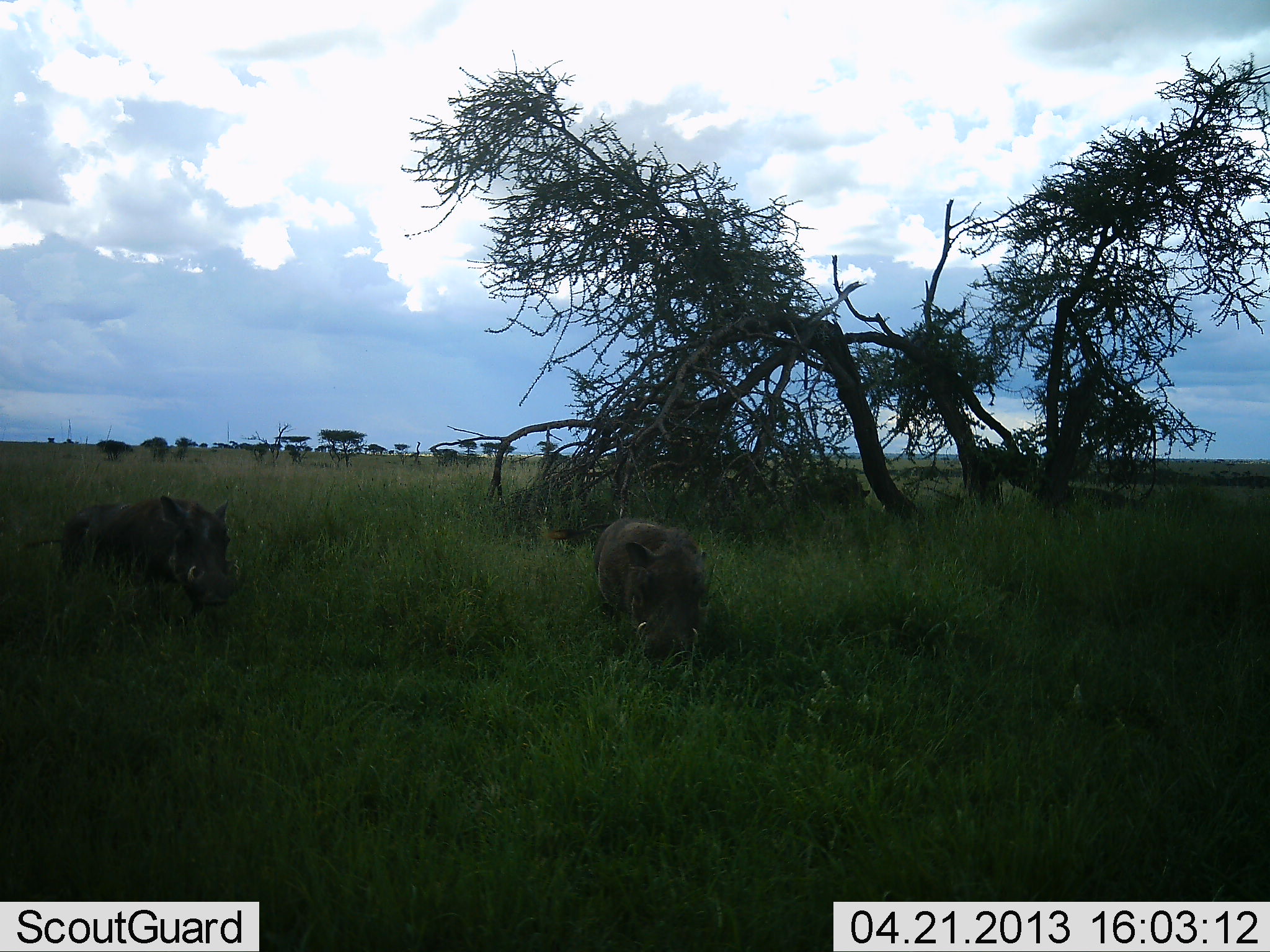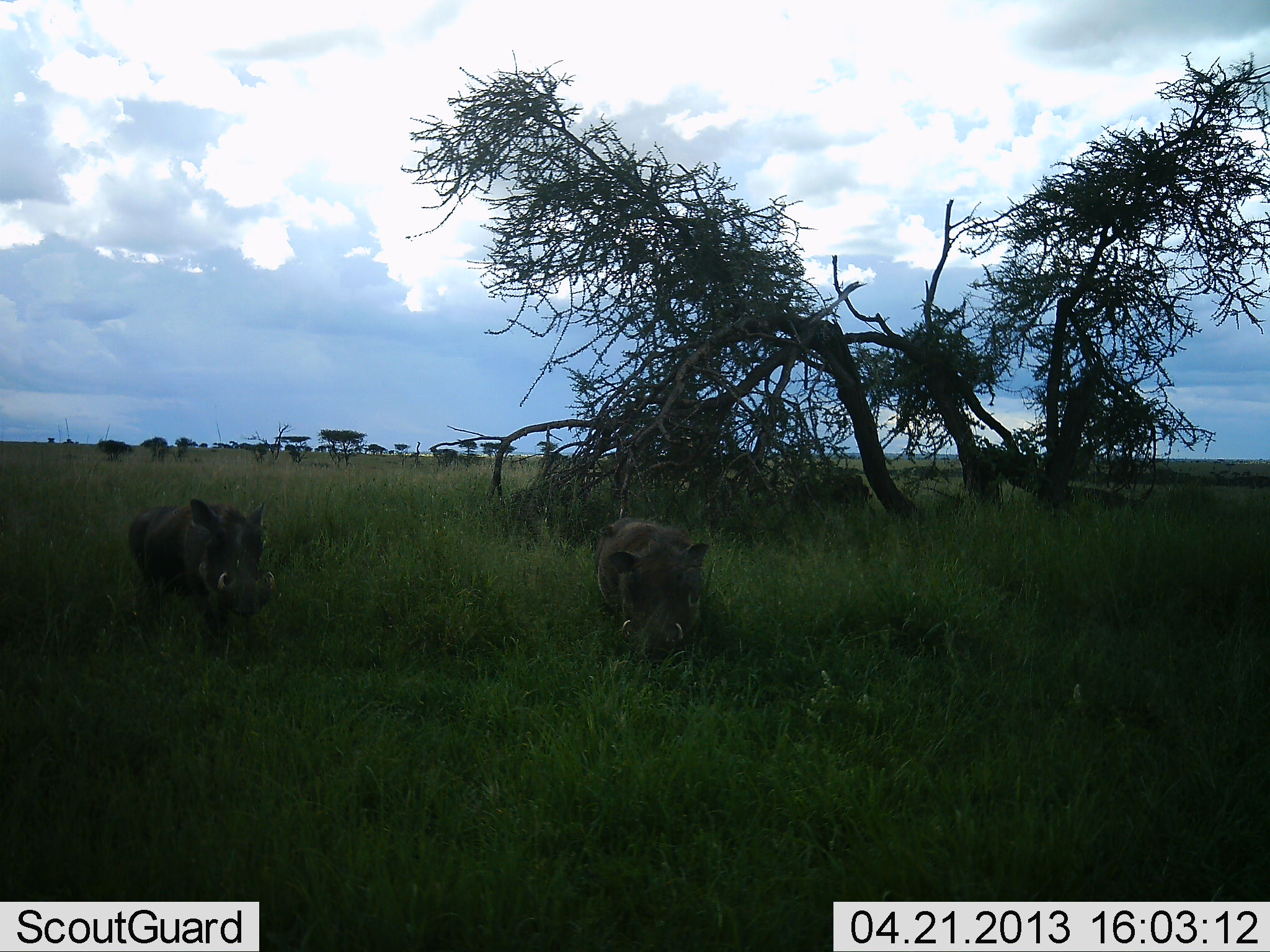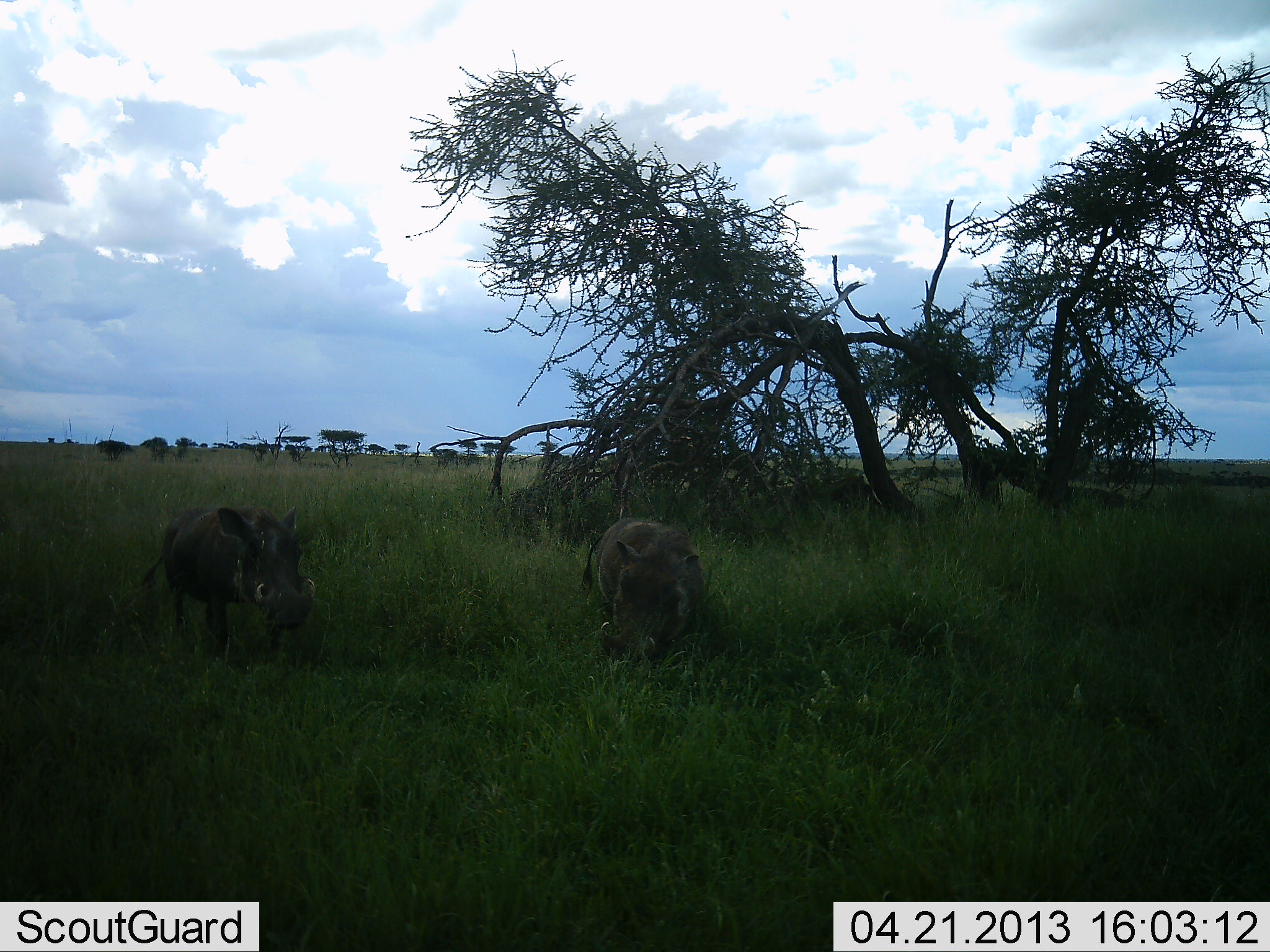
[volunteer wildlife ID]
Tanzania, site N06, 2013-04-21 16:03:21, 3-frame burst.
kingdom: Animalia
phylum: Chordata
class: Mammalia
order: Artiodactyla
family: Suidae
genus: Phacochoerus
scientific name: Phacochoerus africanus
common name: warthog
Warthog (Phacochoerus africanus), count 2. Behavior (volunteer vote fractions): standing 50%, resting 0%, moving 68%, interacting 0%. Young present (vote fraction): 0%. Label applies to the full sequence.